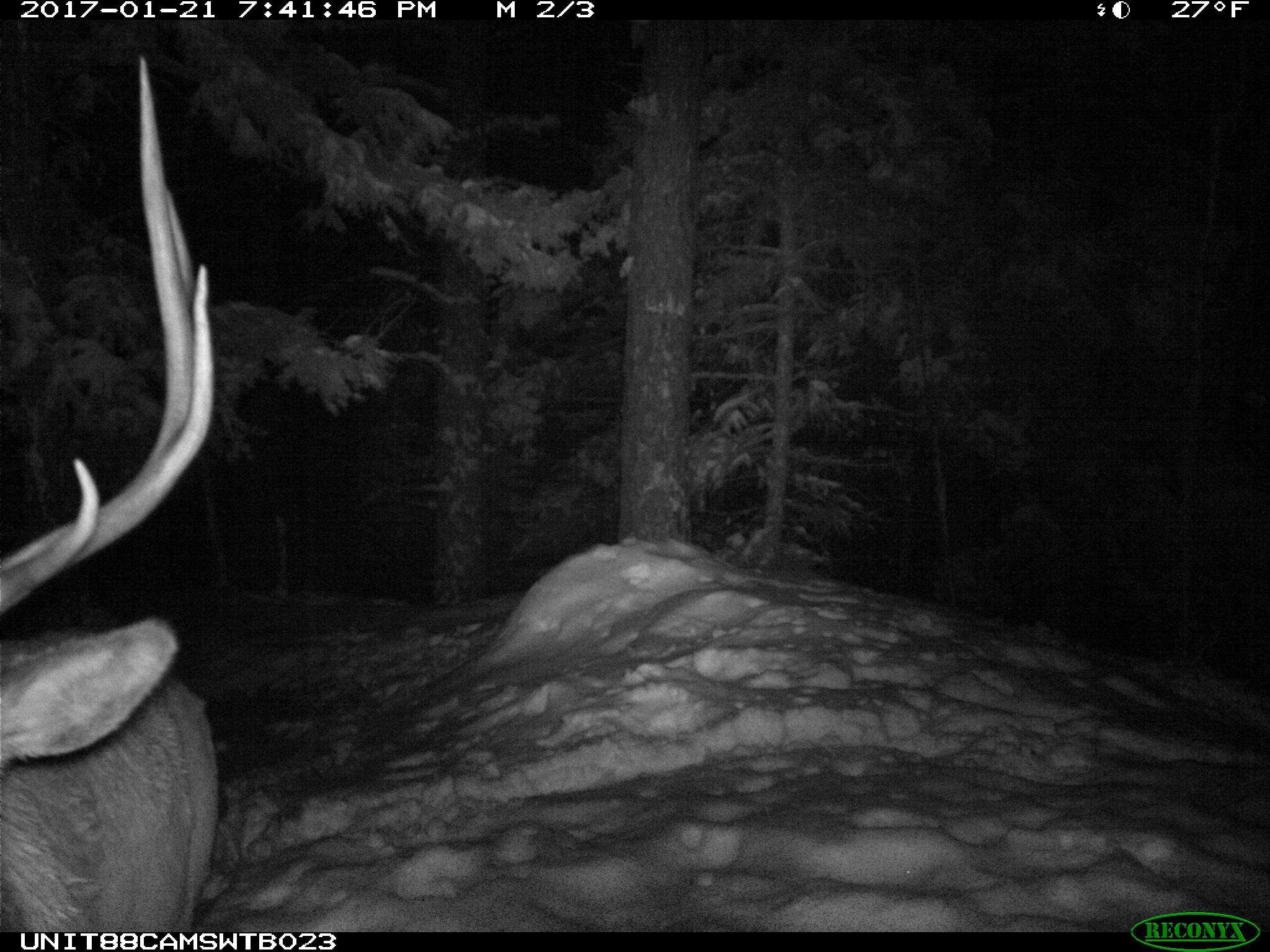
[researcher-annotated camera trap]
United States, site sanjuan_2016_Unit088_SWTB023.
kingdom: Animalia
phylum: Chordata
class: Mammalia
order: Artiodactyla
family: Cervidae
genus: Cervus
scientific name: Cervus elaphus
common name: red deer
Cervus elaphus (red deer).